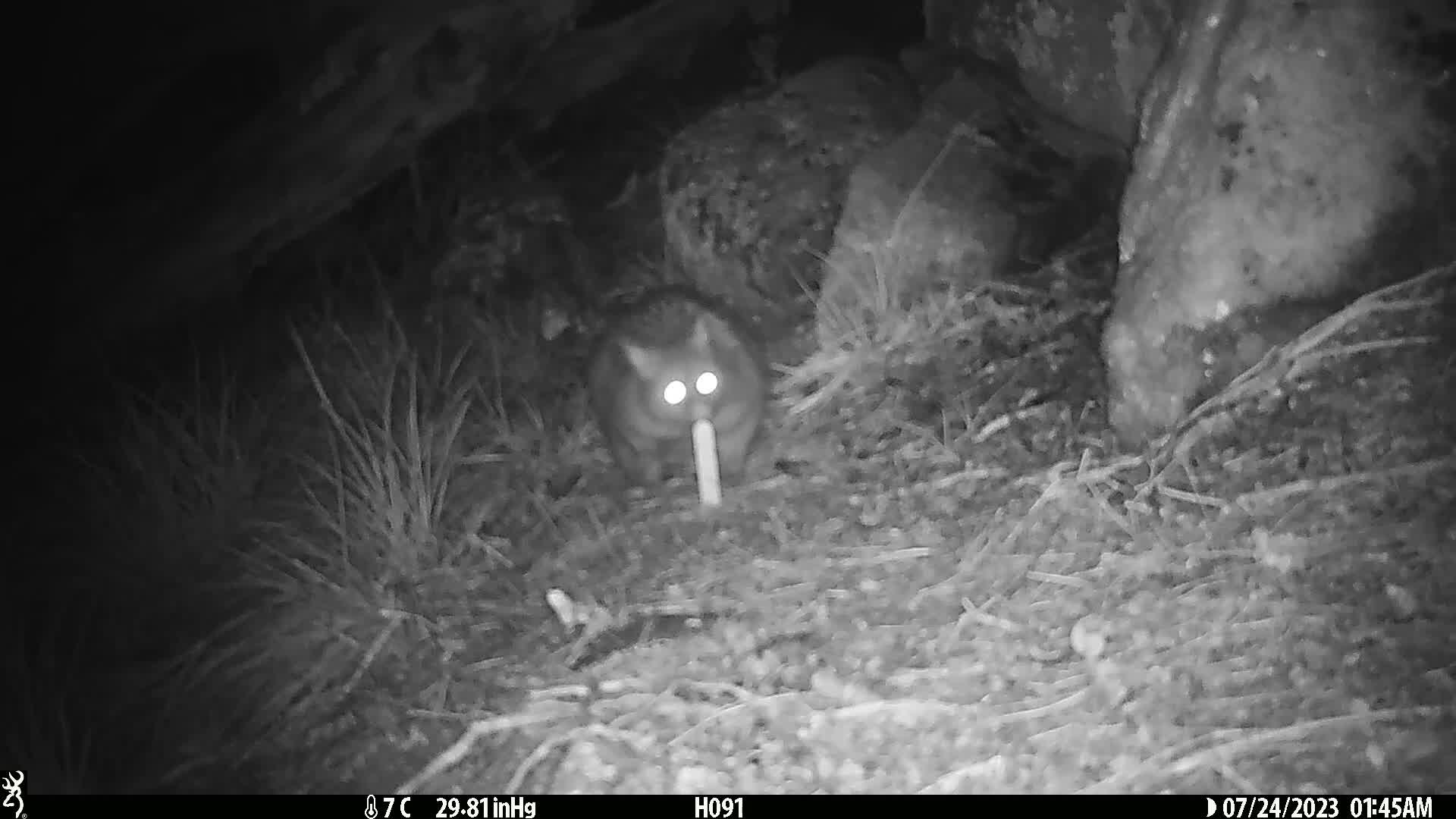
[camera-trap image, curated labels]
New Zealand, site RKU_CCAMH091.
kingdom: Animalia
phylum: Chordata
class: Mammalia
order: Diprotodontia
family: Phalangeridae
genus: Trichosurus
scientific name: Trichosurus vulpecula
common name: common brushtail possum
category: possum